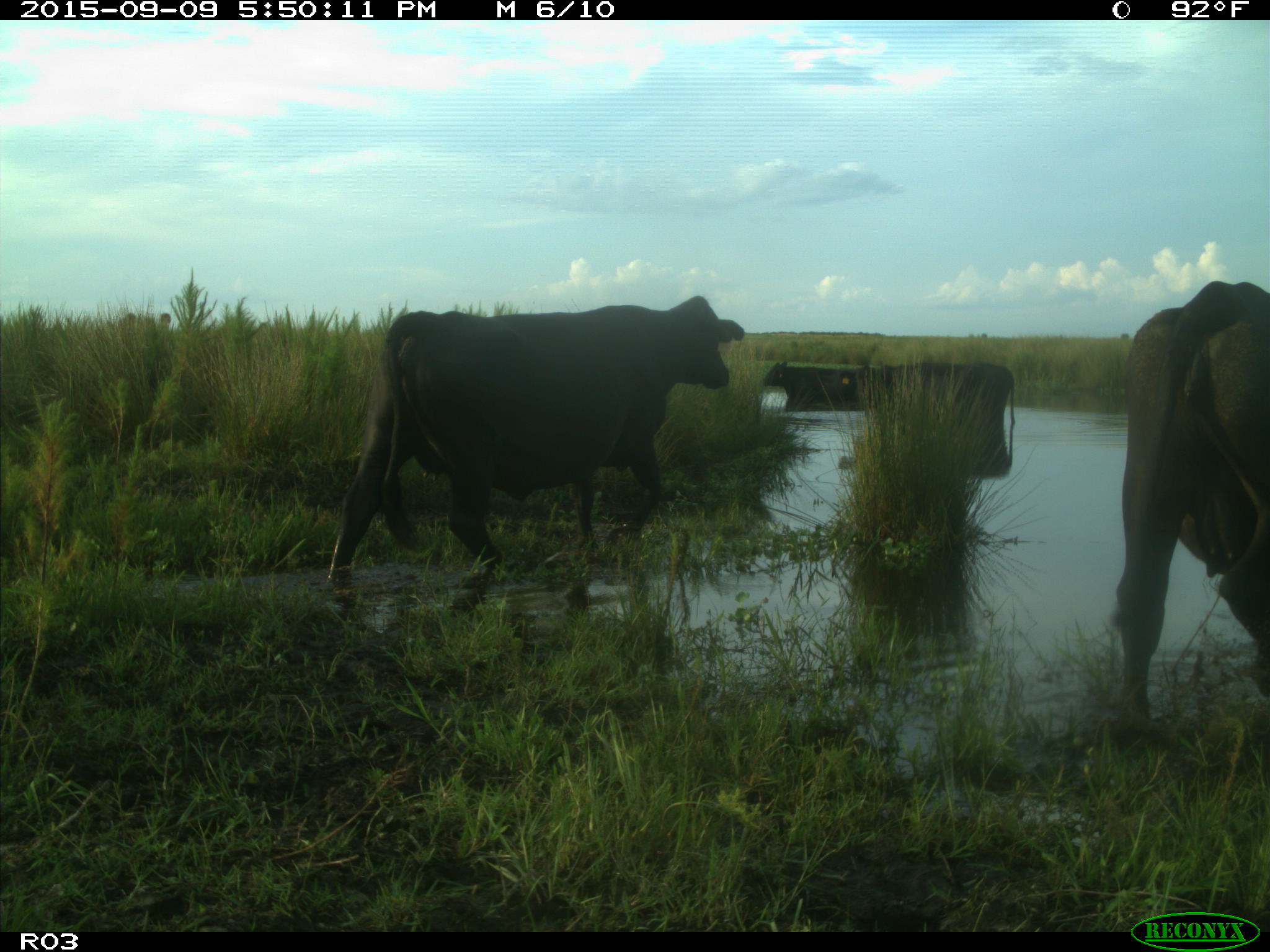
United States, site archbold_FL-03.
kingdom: Animalia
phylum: Chordata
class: Mammalia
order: Artiodactyla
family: Bovidae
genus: Bos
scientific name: Bos taurus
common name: domestic cow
Bos taurus (domestic cow).